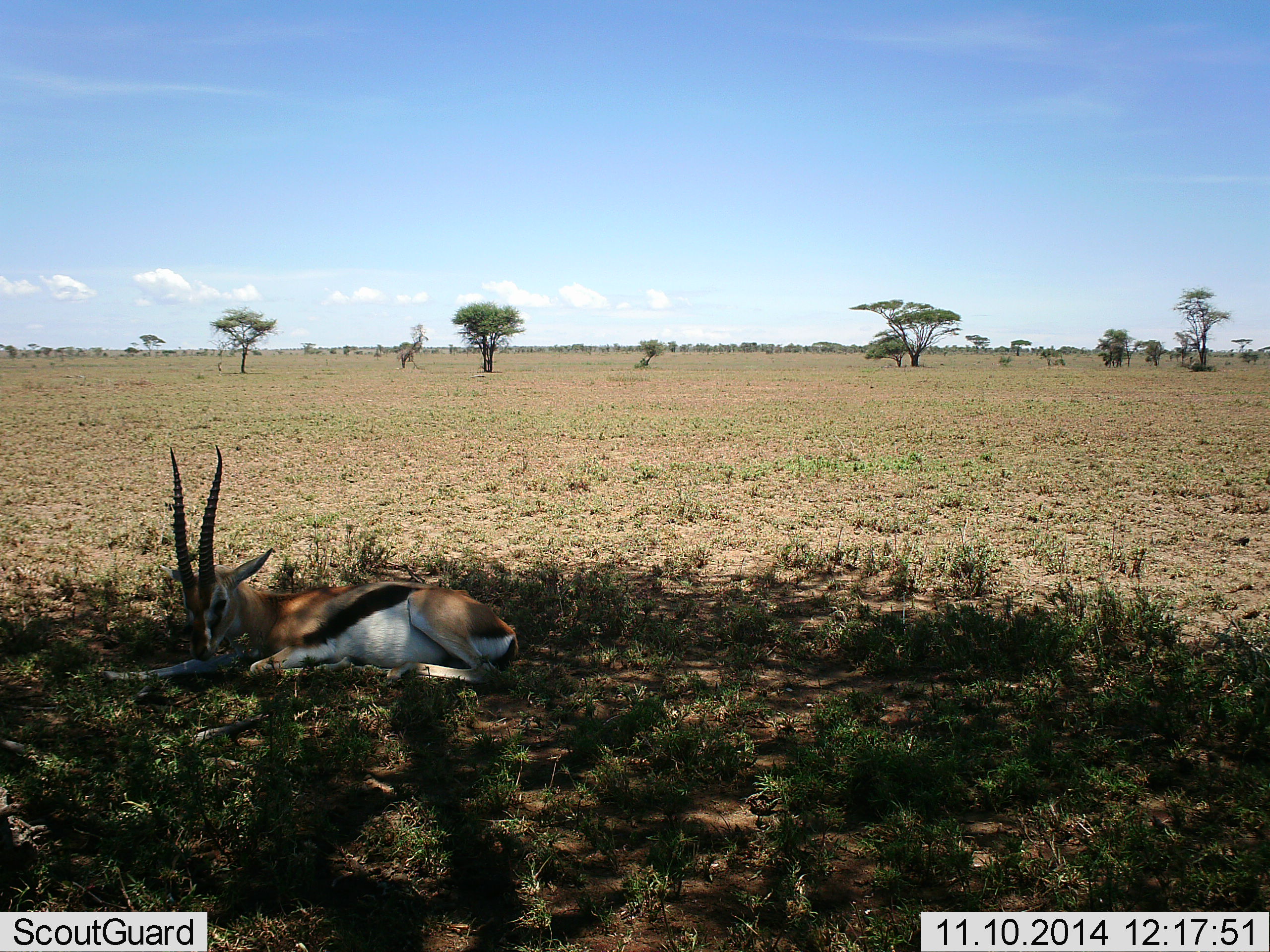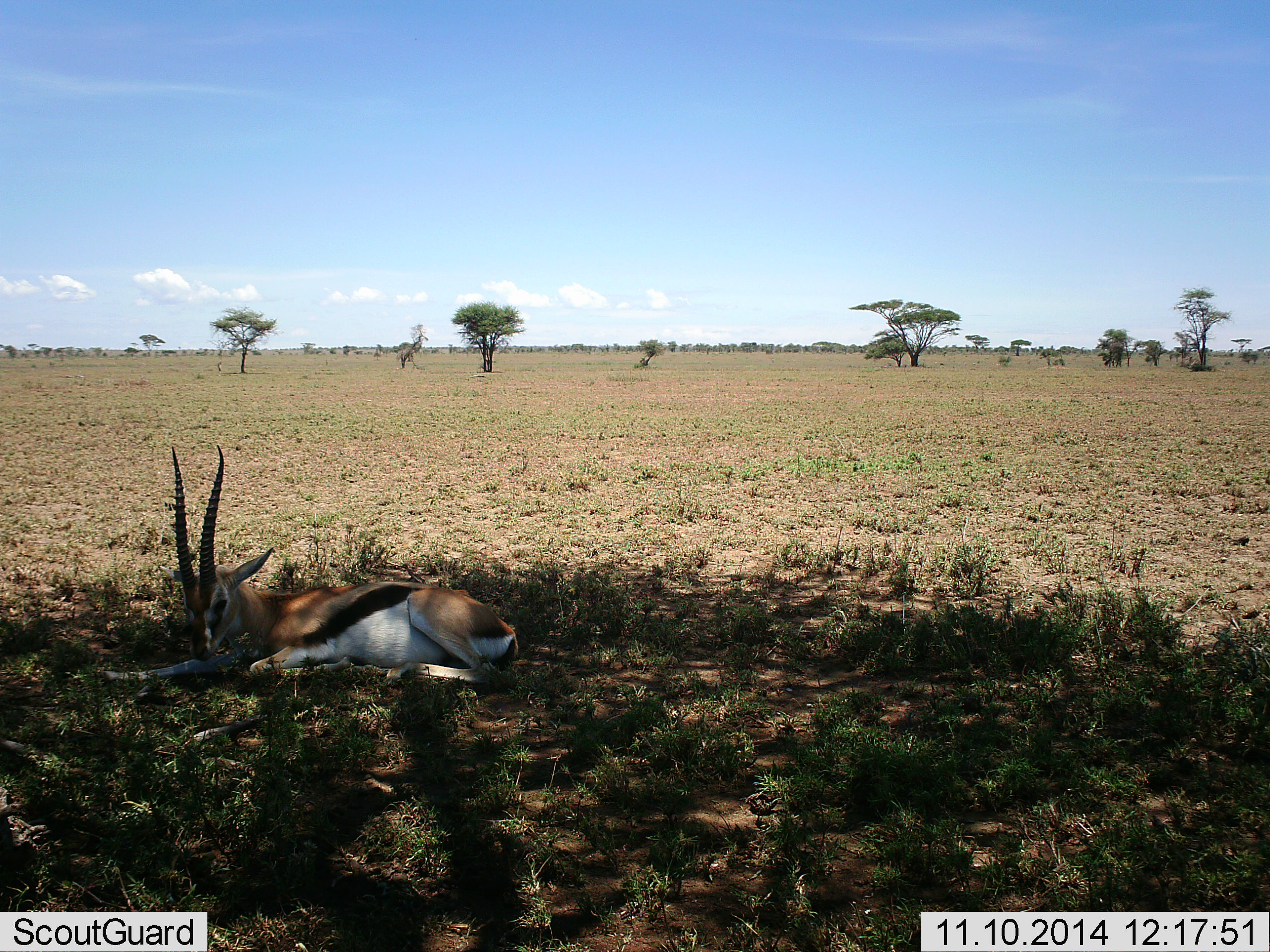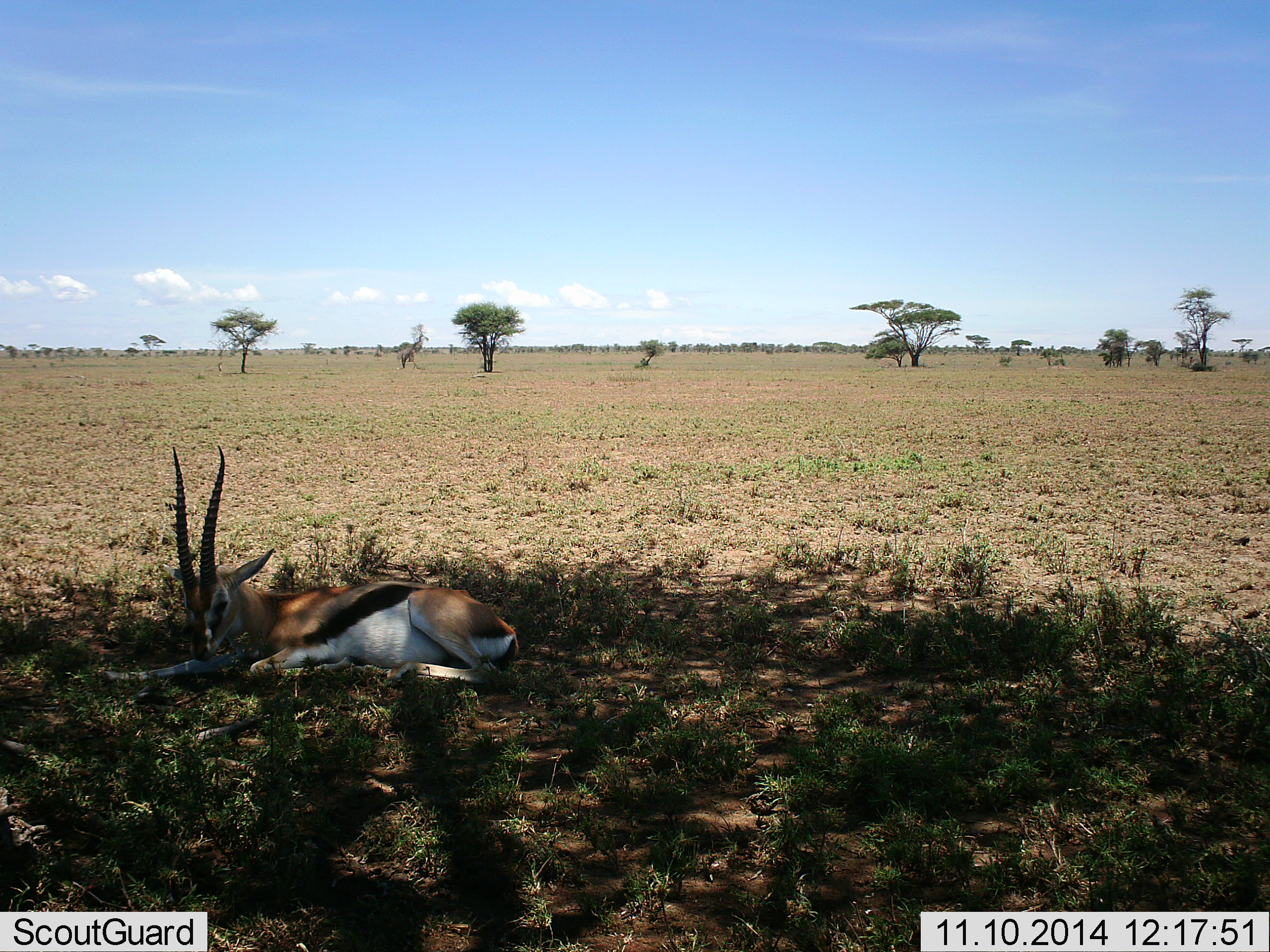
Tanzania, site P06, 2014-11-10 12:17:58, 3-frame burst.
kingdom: Animalia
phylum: Chordata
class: Mammalia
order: Artiodactyla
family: Bovidae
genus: Eudorcas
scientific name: Eudorcas thomsonii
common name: thomson's gazelle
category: gazellethomsons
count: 1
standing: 0%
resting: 100%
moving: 0%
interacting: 0%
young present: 0%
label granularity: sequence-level